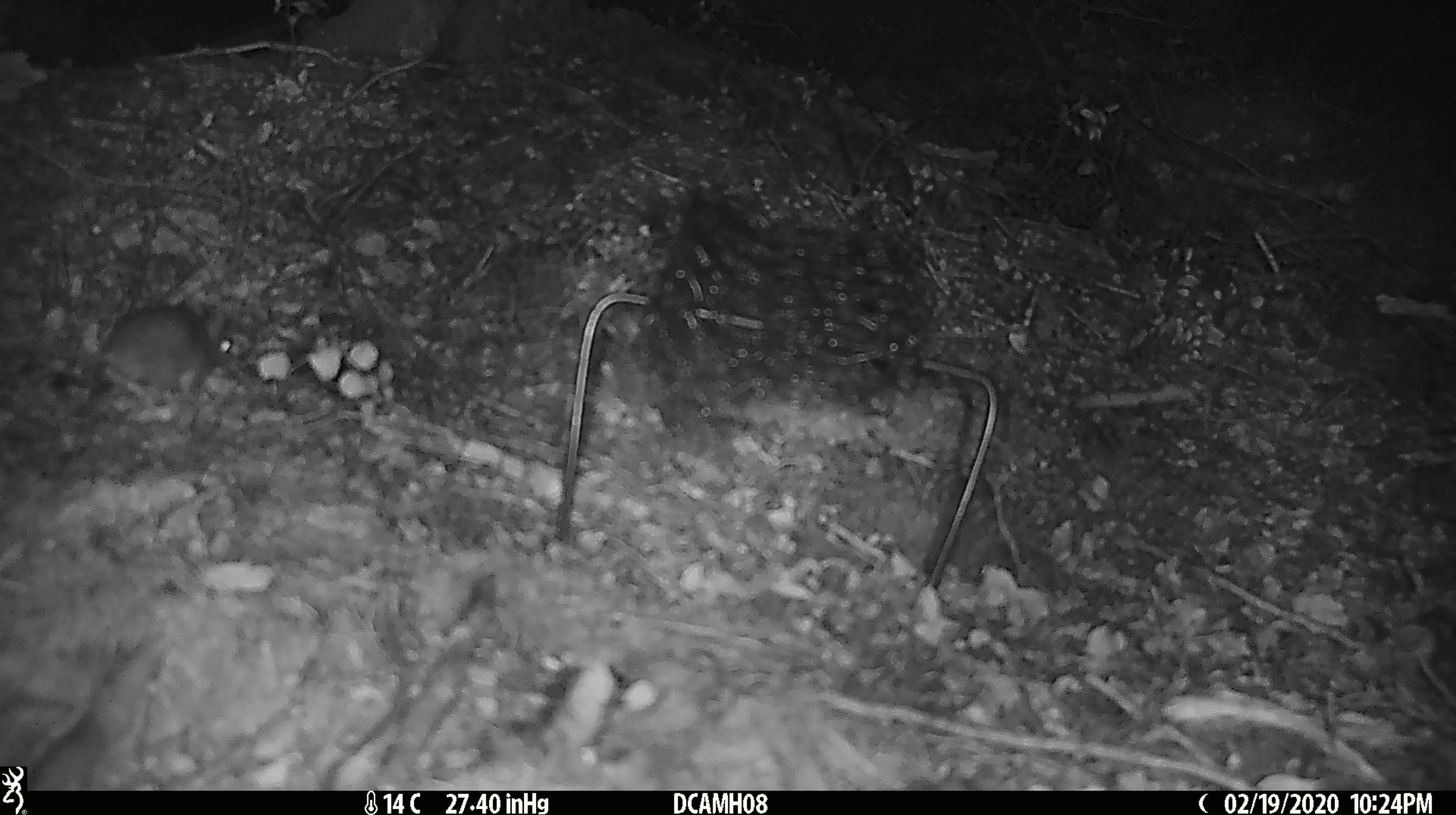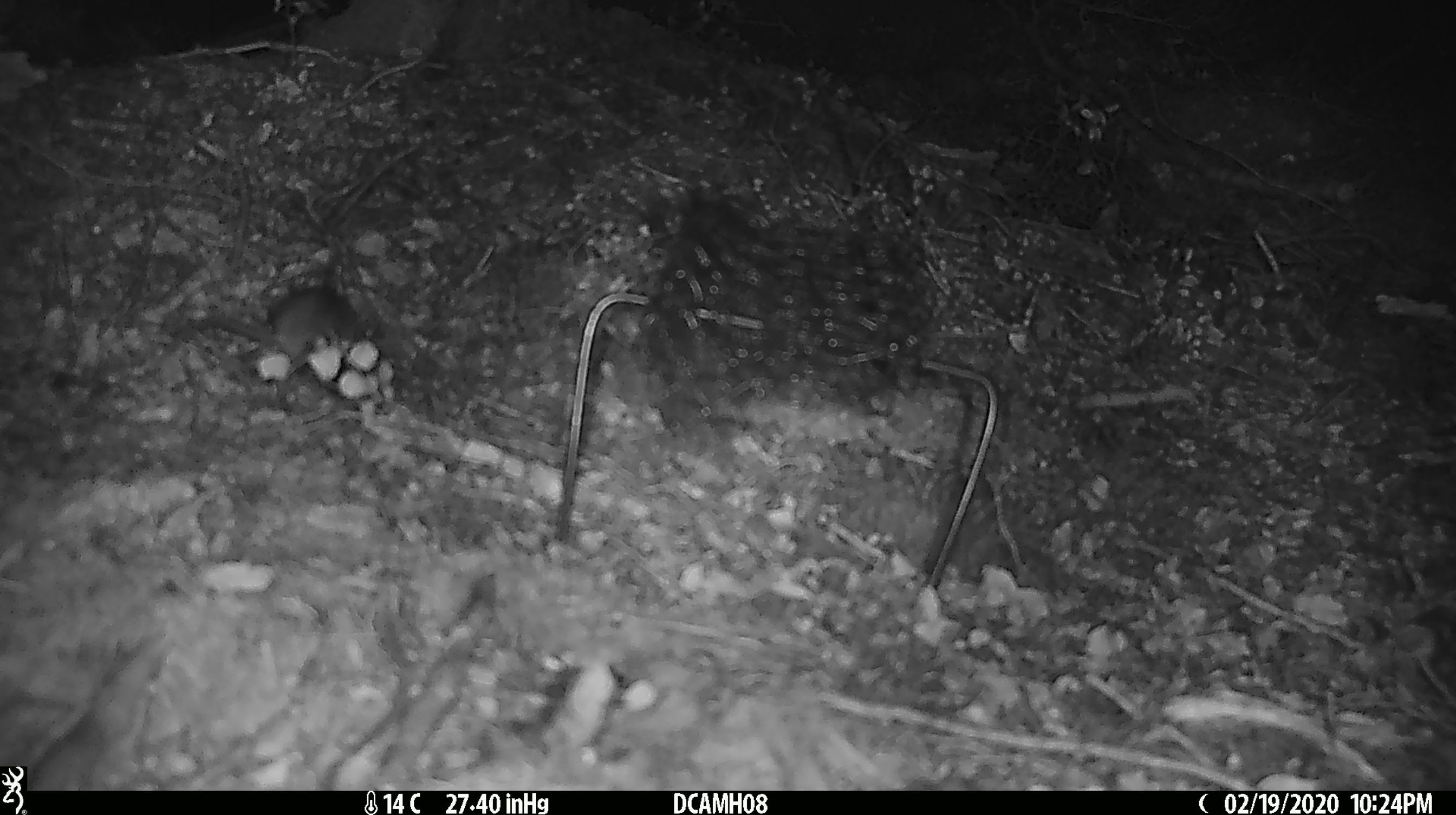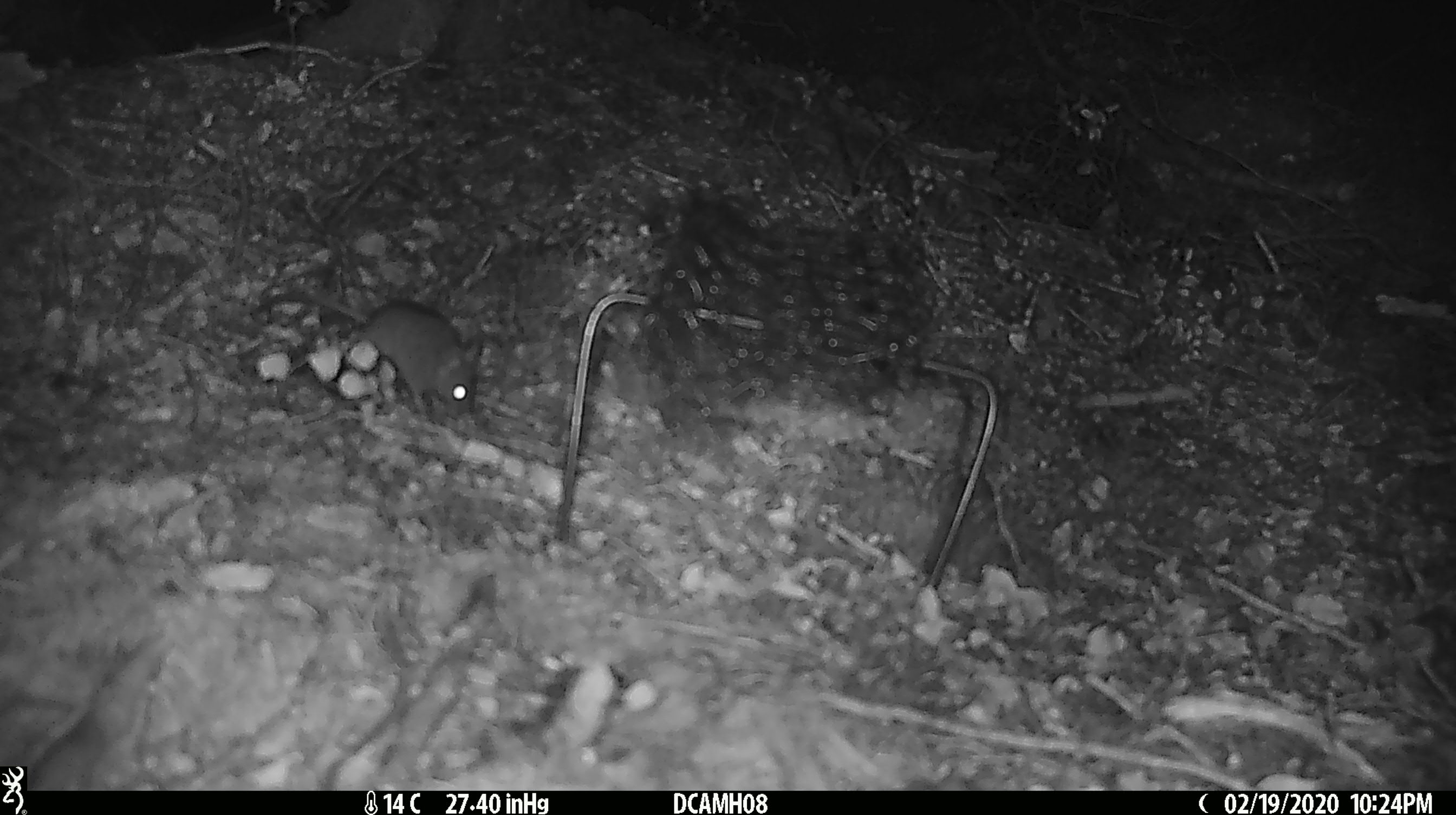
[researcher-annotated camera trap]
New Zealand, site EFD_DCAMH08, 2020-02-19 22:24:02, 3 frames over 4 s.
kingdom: Animalia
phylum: Chordata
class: Mammalia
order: Rodentia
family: Muridae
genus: Mus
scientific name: Mus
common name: mouse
Mouse (Mus).